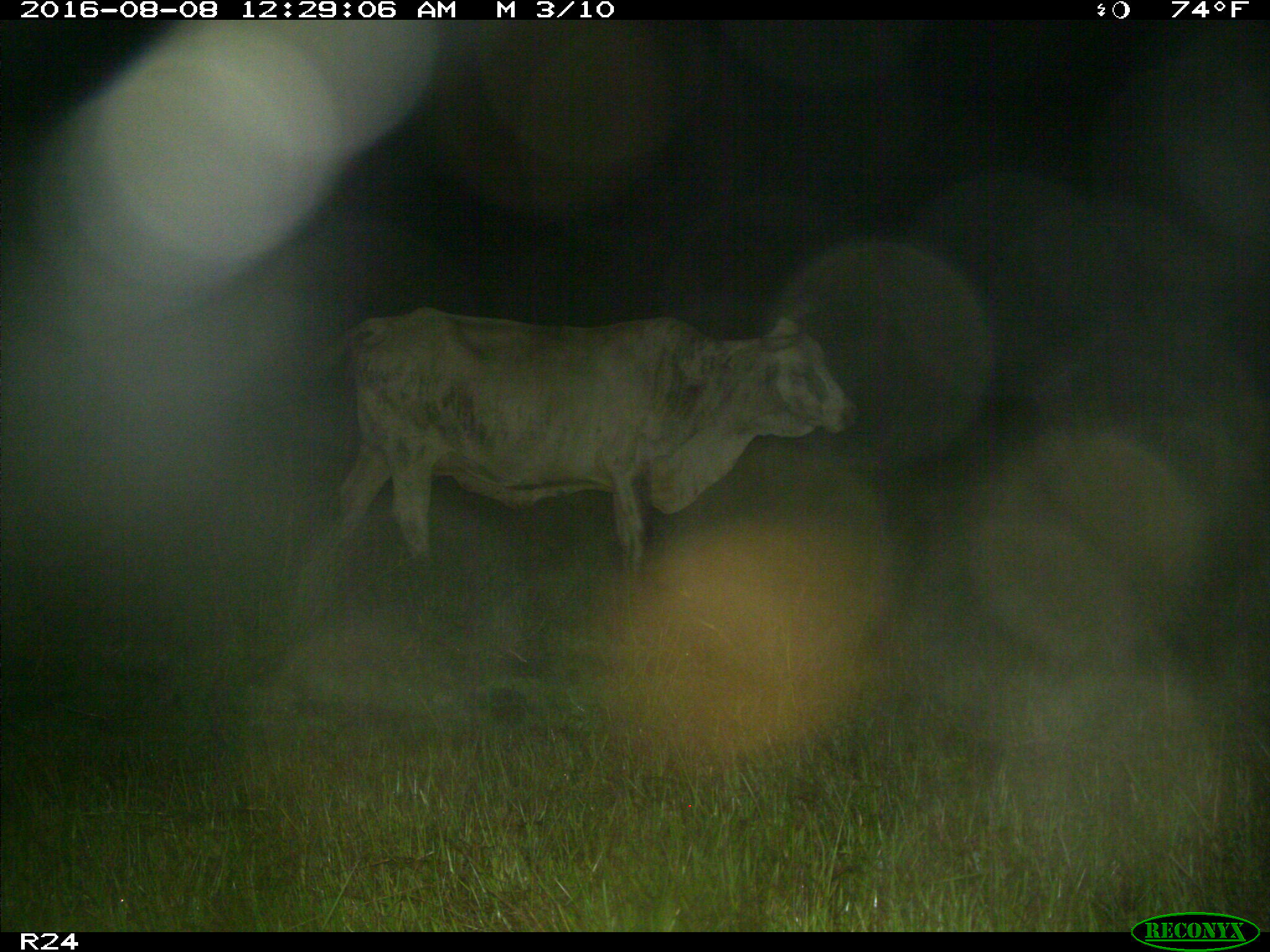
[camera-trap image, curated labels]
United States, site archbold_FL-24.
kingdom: Animalia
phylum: Chordata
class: Mammalia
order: Artiodactyla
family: Bovidae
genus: Bos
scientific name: Bos taurus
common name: domestic cow